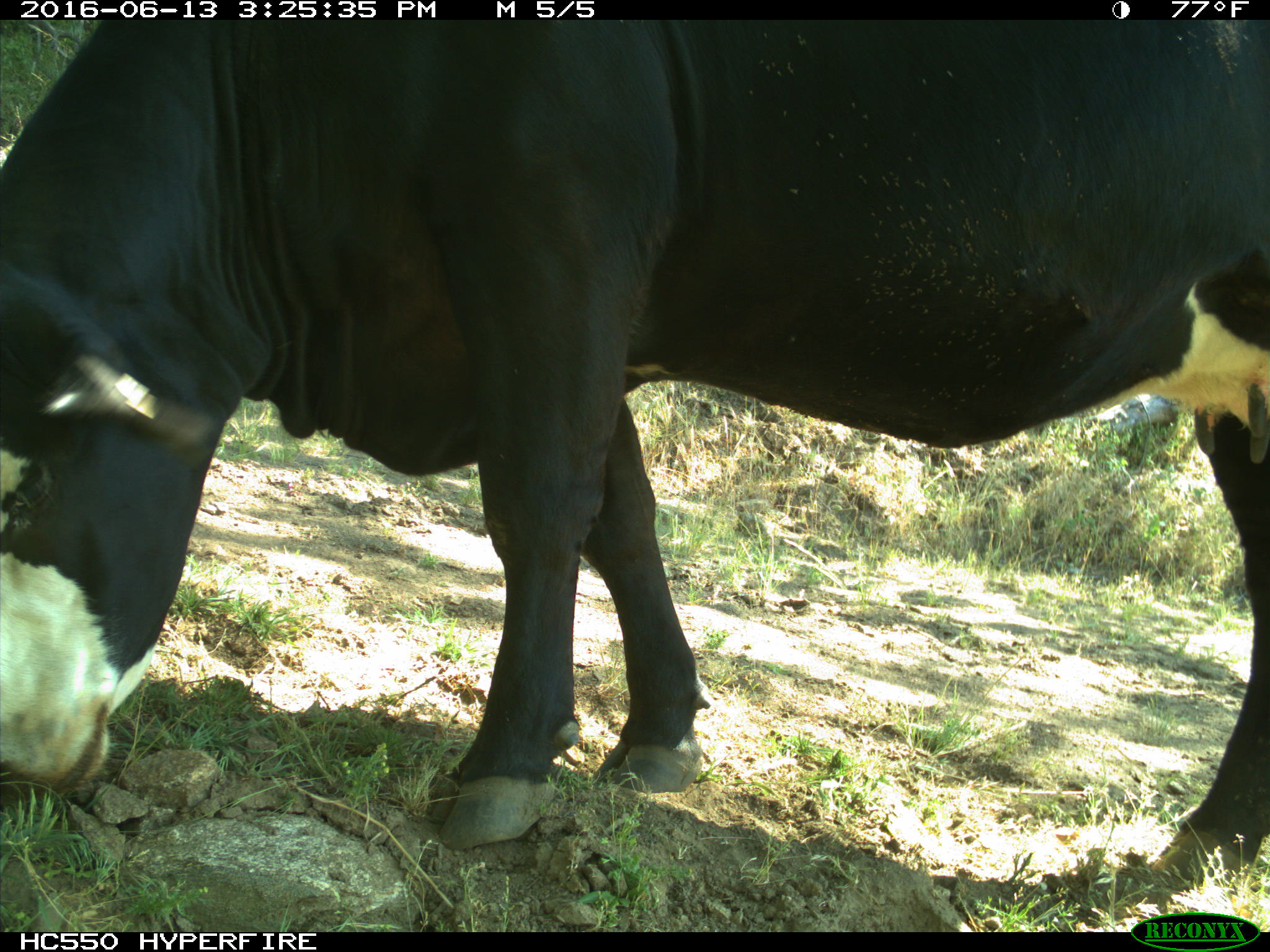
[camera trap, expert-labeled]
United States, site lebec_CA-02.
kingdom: Animalia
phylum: Chordata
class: Mammalia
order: Artiodactyla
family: Bovidae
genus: Bos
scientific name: Bos taurus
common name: domestic cow